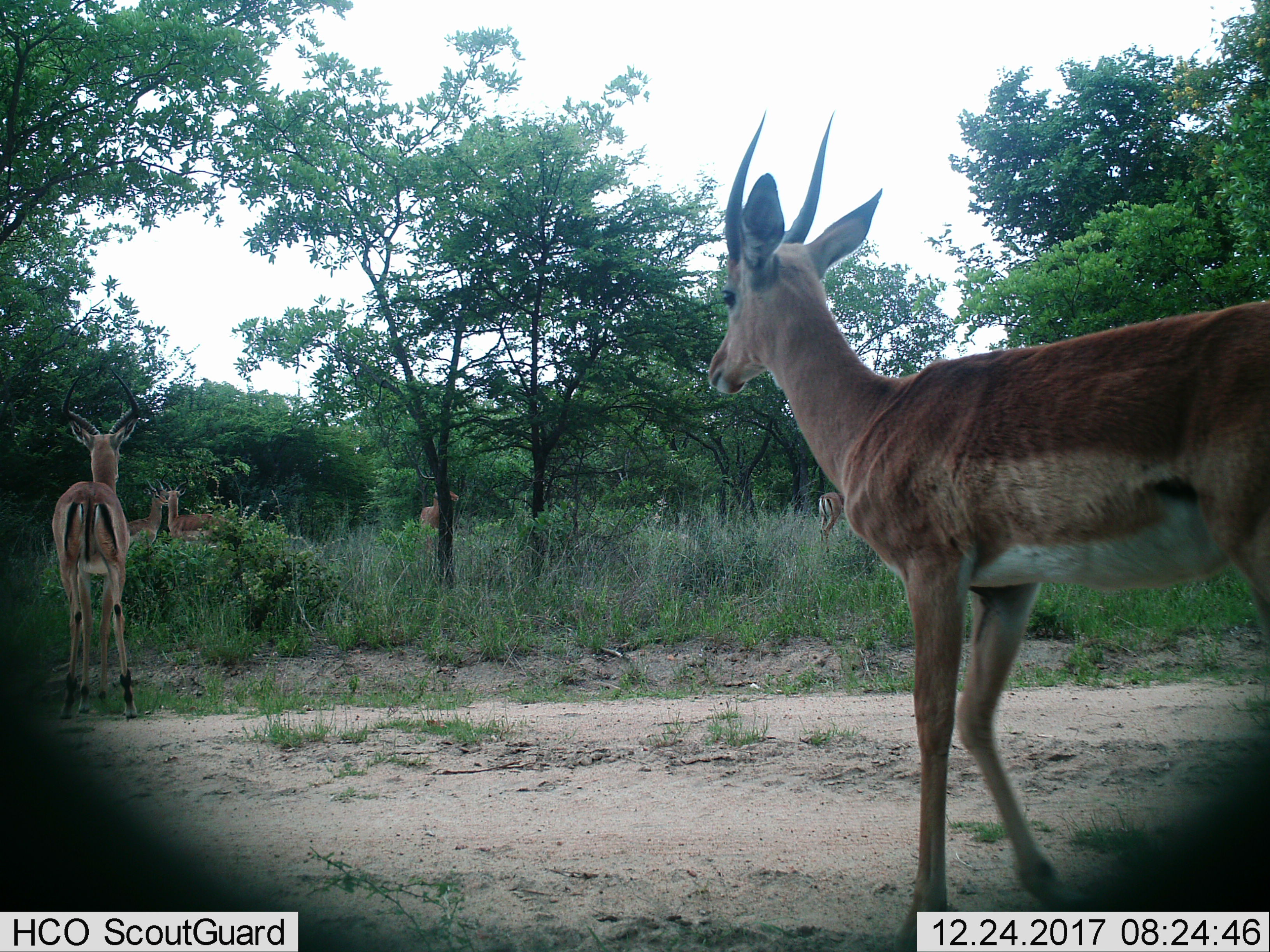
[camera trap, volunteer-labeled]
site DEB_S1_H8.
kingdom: Animalia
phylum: Chordata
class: Mammalia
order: Artiodactyla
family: Bovidae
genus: Aepyceros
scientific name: Aepyceros melampus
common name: impala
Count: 6.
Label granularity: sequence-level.